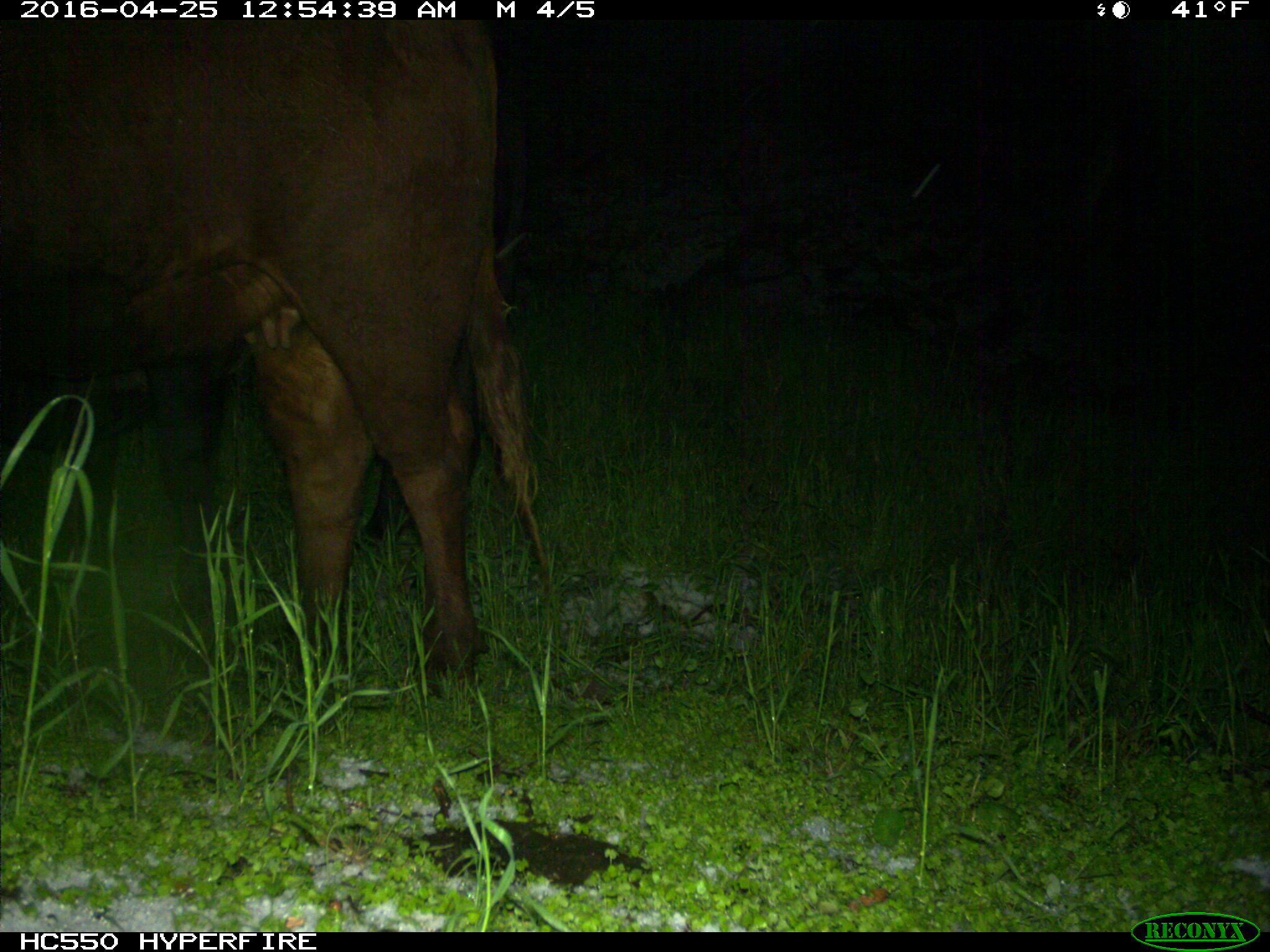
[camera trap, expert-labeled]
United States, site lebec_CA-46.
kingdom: Animalia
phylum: Chordata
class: Mammalia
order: Artiodactyla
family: Bovidae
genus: Bos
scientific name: Bos taurus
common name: domestic cow